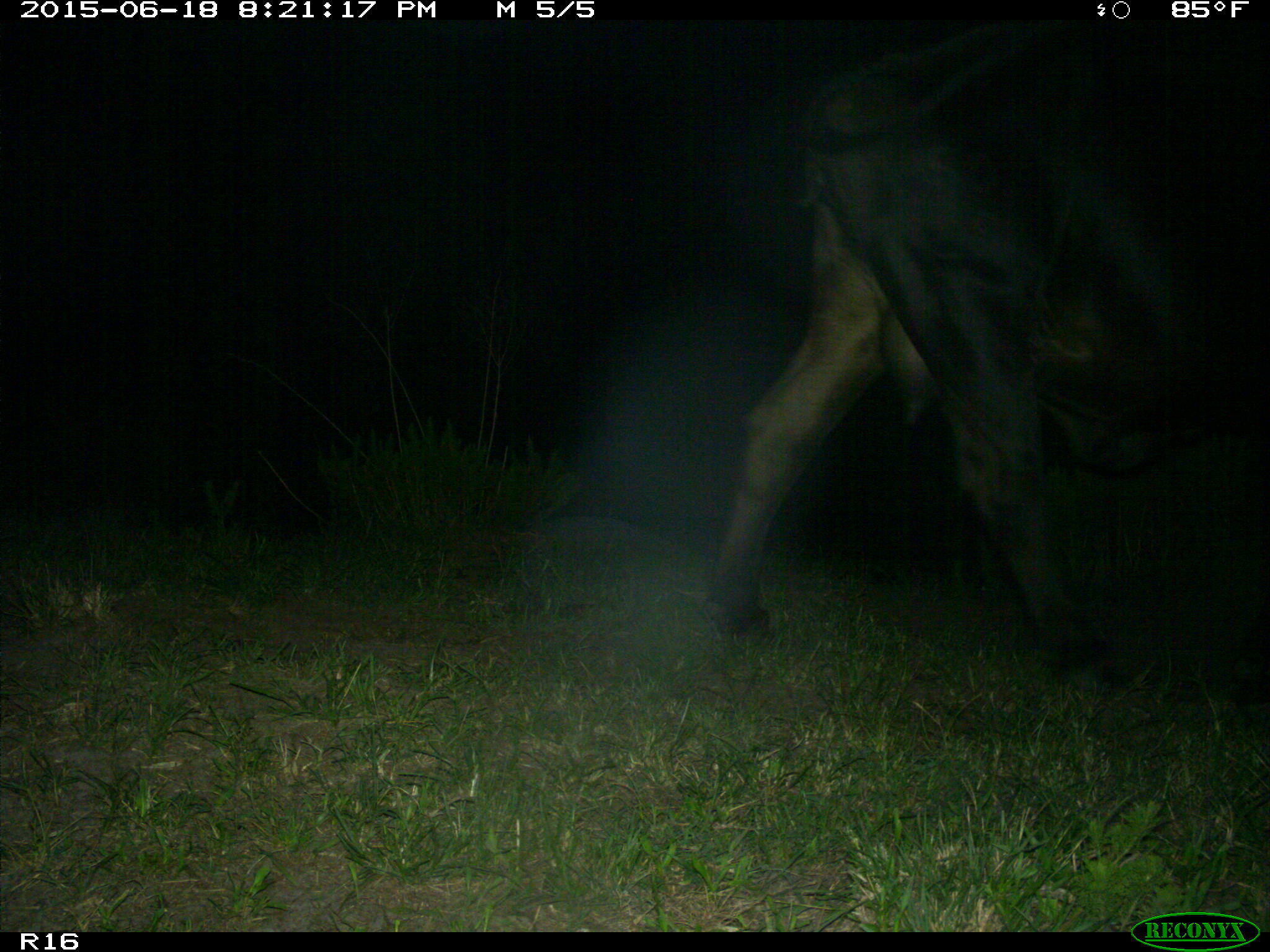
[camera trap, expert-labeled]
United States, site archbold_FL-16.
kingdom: Animalia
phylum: Chordata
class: Mammalia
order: Artiodactyla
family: Bovidae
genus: Bos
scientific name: Bos taurus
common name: domestic cow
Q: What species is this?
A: Bos taurus (domestic cow).